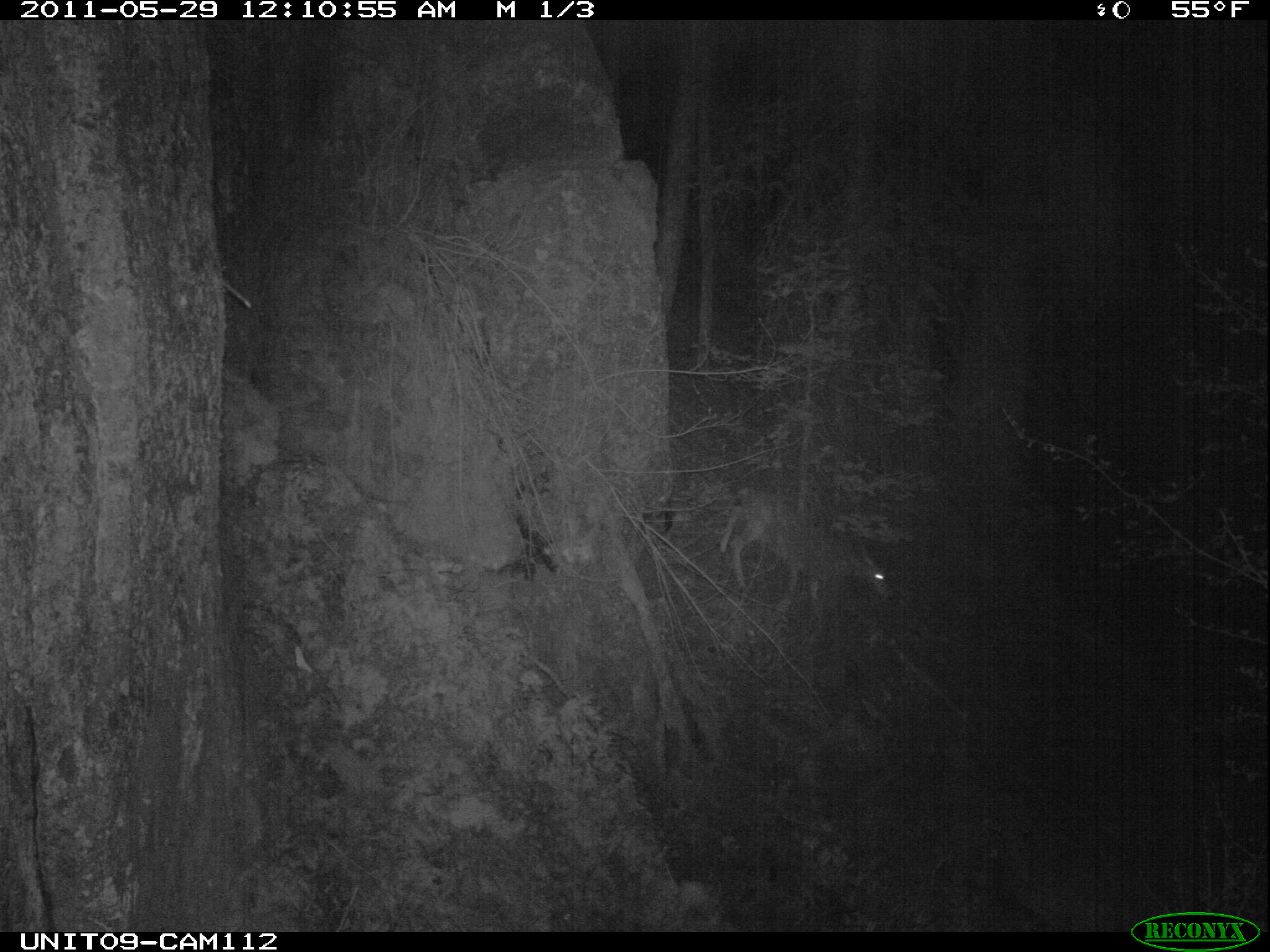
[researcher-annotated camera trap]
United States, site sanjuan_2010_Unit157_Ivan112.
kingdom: Animalia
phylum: Chordata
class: Mammalia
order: Artiodactyla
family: Cervidae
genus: Odocoileus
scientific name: Odocoileus hemionus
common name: mule deer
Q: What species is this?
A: Odocoileus hemionus (mule deer).